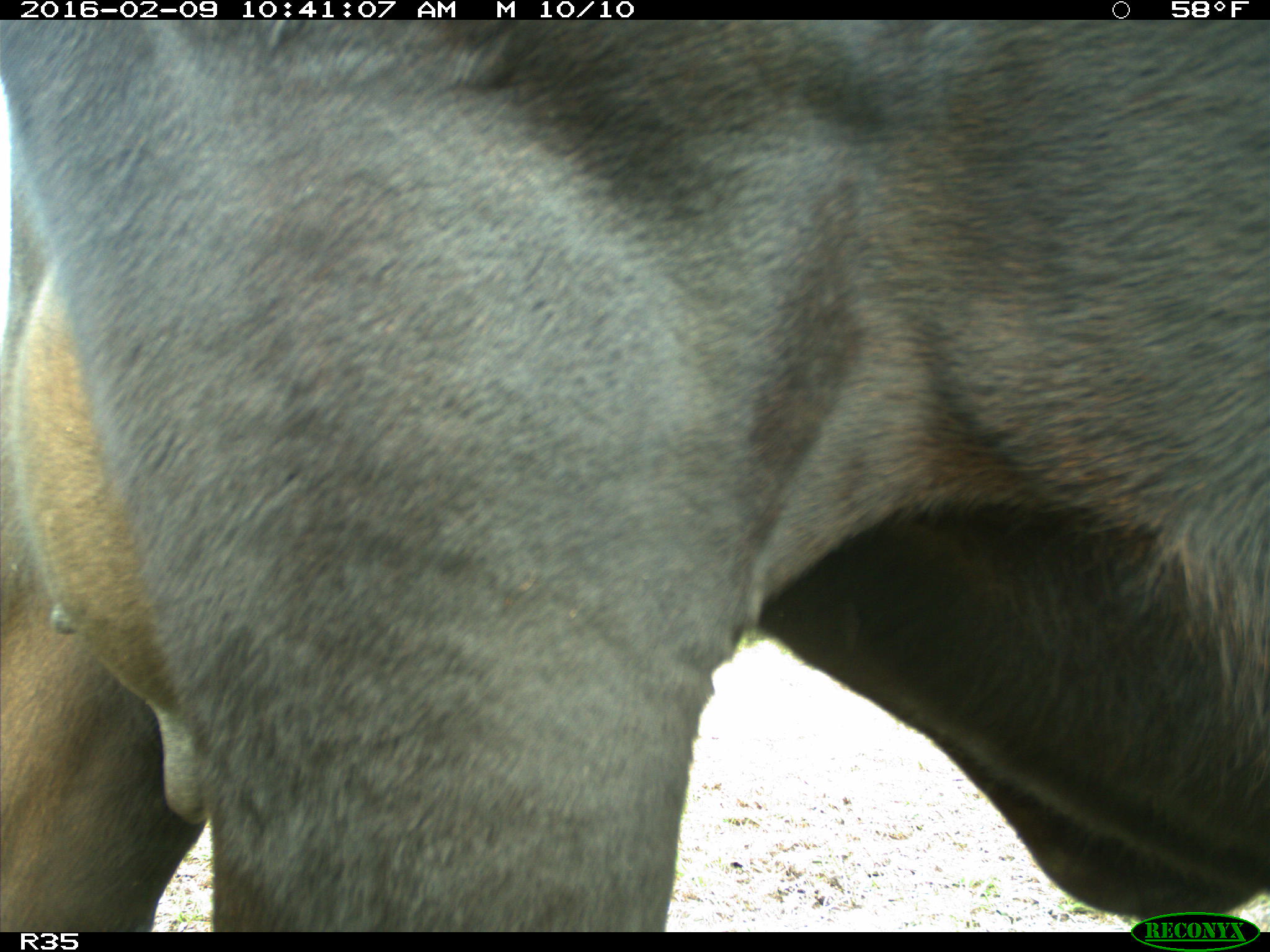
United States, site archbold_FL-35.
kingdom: Animalia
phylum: Chordata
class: Mammalia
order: Artiodactyla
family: Bovidae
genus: Bos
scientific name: Bos taurus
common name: domestic cow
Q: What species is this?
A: Bos taurus (domestic cow).